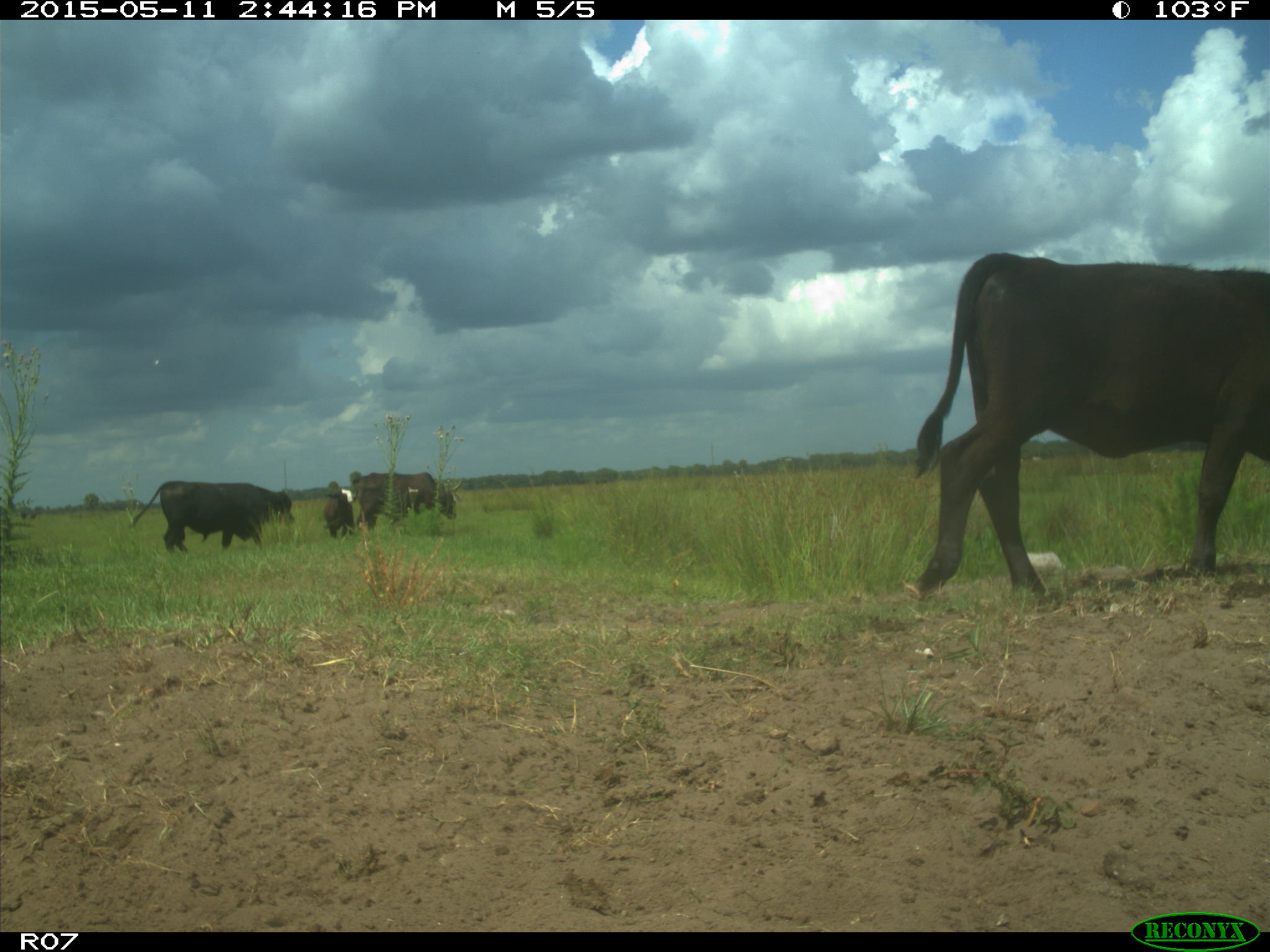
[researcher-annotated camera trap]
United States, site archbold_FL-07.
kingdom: Animalia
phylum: Chordata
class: Mammalia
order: Artiodactyla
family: Bovidae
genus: Bos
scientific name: Bos taurus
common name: domestic cow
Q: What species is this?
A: Bos taurus (domestic cow).